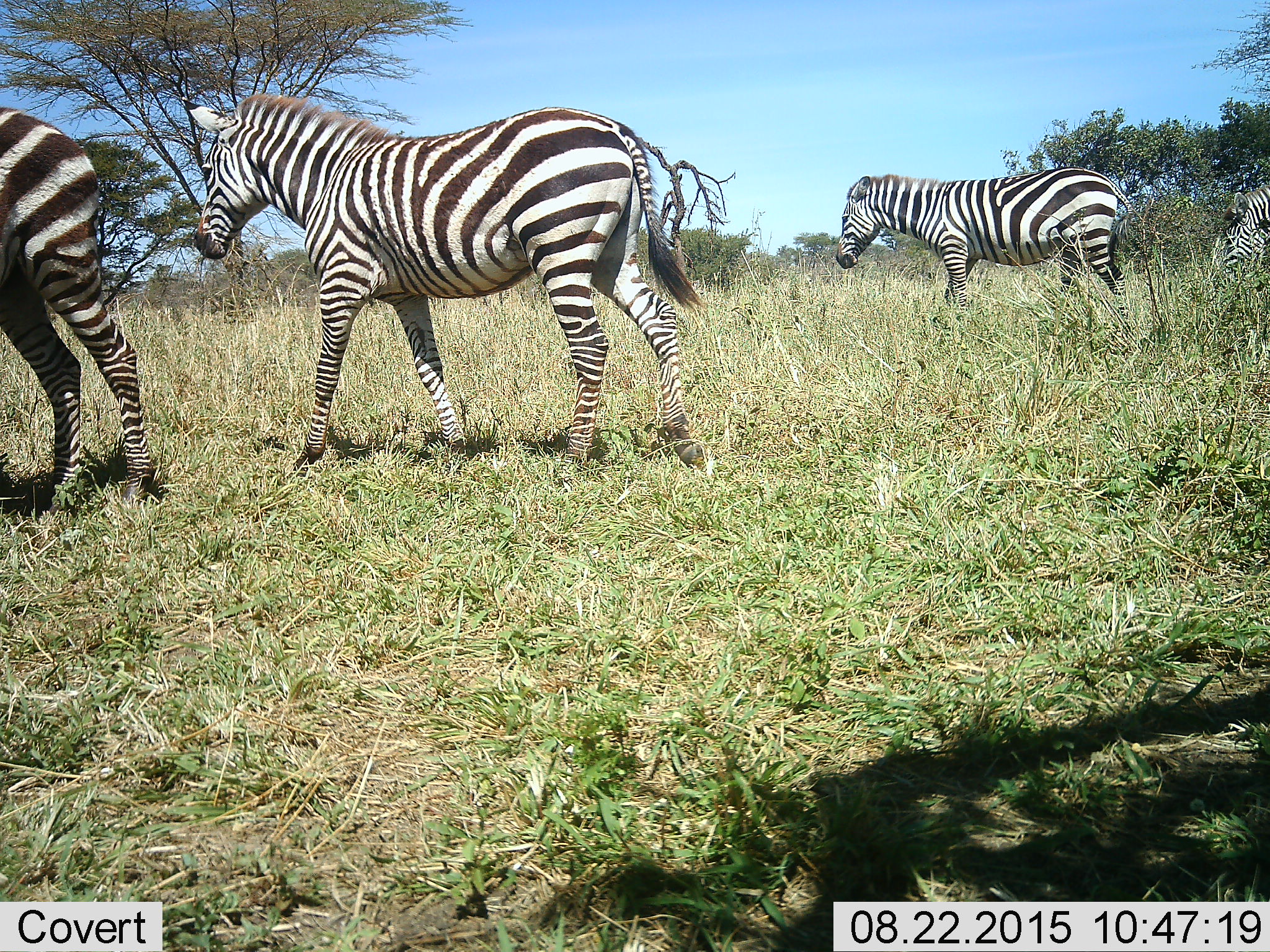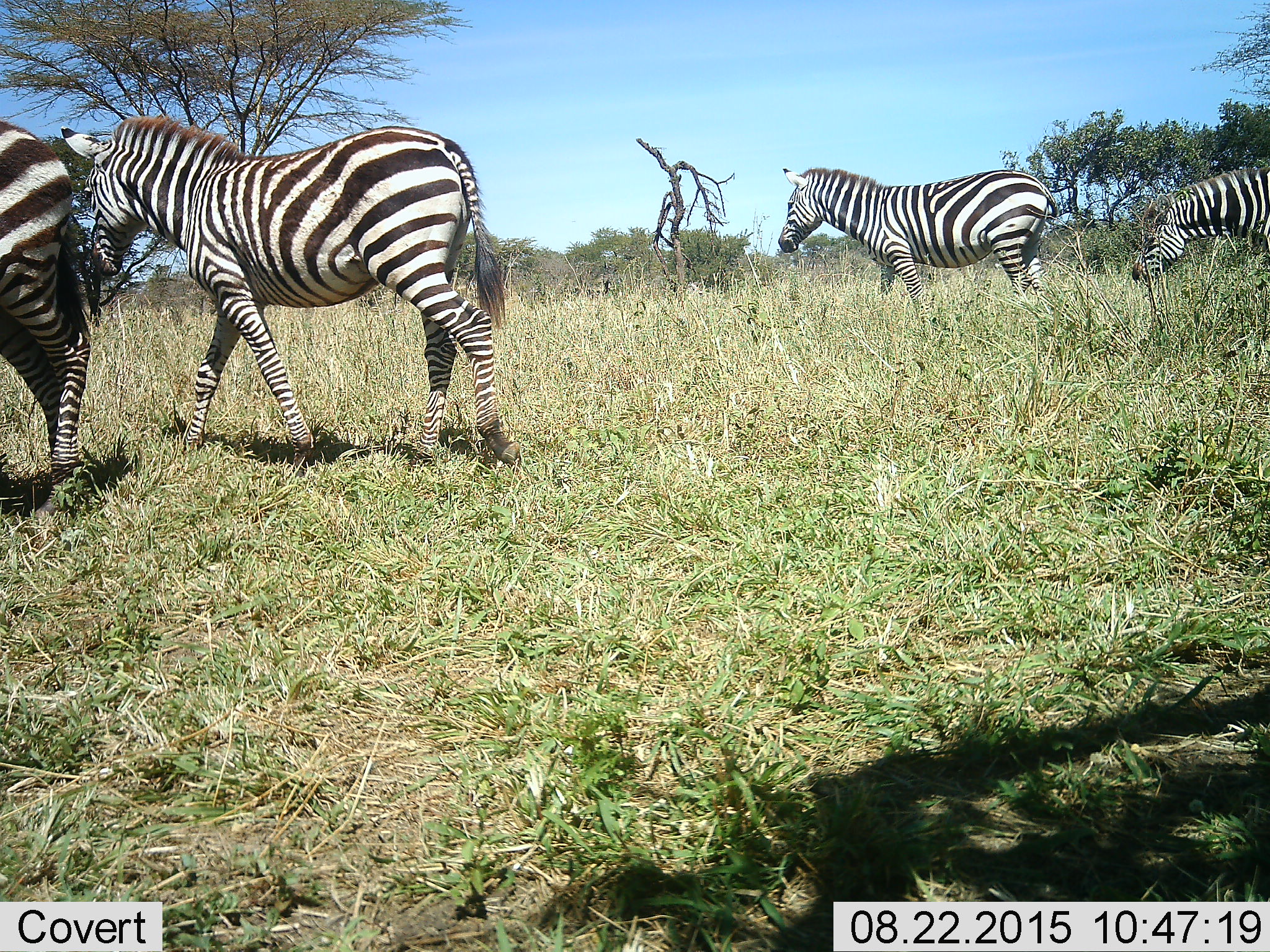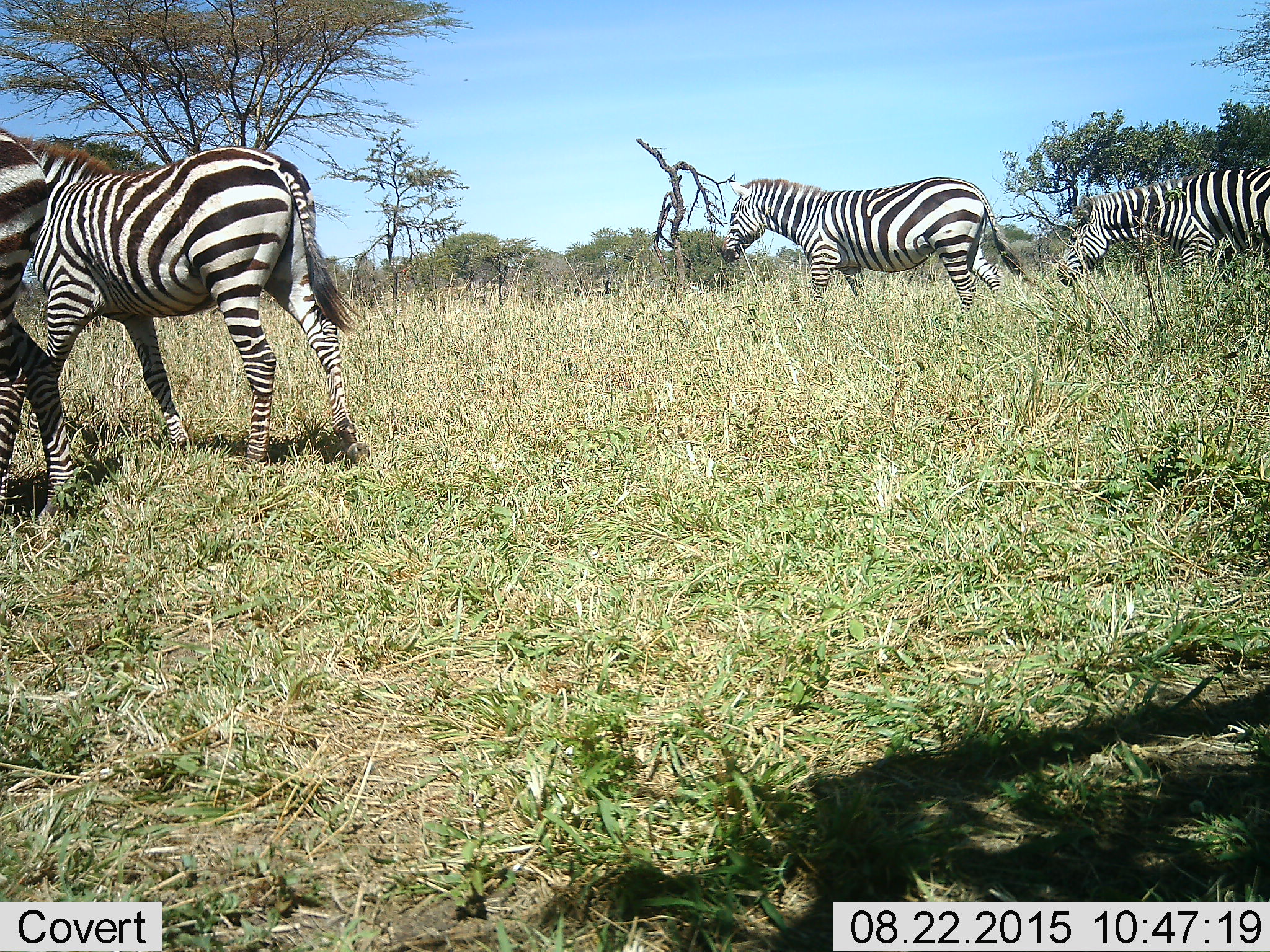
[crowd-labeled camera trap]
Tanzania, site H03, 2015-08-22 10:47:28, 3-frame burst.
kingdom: Animalia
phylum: Chordata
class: Mammalia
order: Perissodactyla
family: Equidae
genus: Equus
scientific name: Equus quagga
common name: plains zebra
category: zebra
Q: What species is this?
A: Zebra (plains zebra) (Equus quagga).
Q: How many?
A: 4.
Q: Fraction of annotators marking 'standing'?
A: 40%.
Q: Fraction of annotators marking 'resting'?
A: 0%.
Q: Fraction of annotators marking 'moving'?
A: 80%.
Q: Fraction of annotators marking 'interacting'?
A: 0%.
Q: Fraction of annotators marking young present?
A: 0%.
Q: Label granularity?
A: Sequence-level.